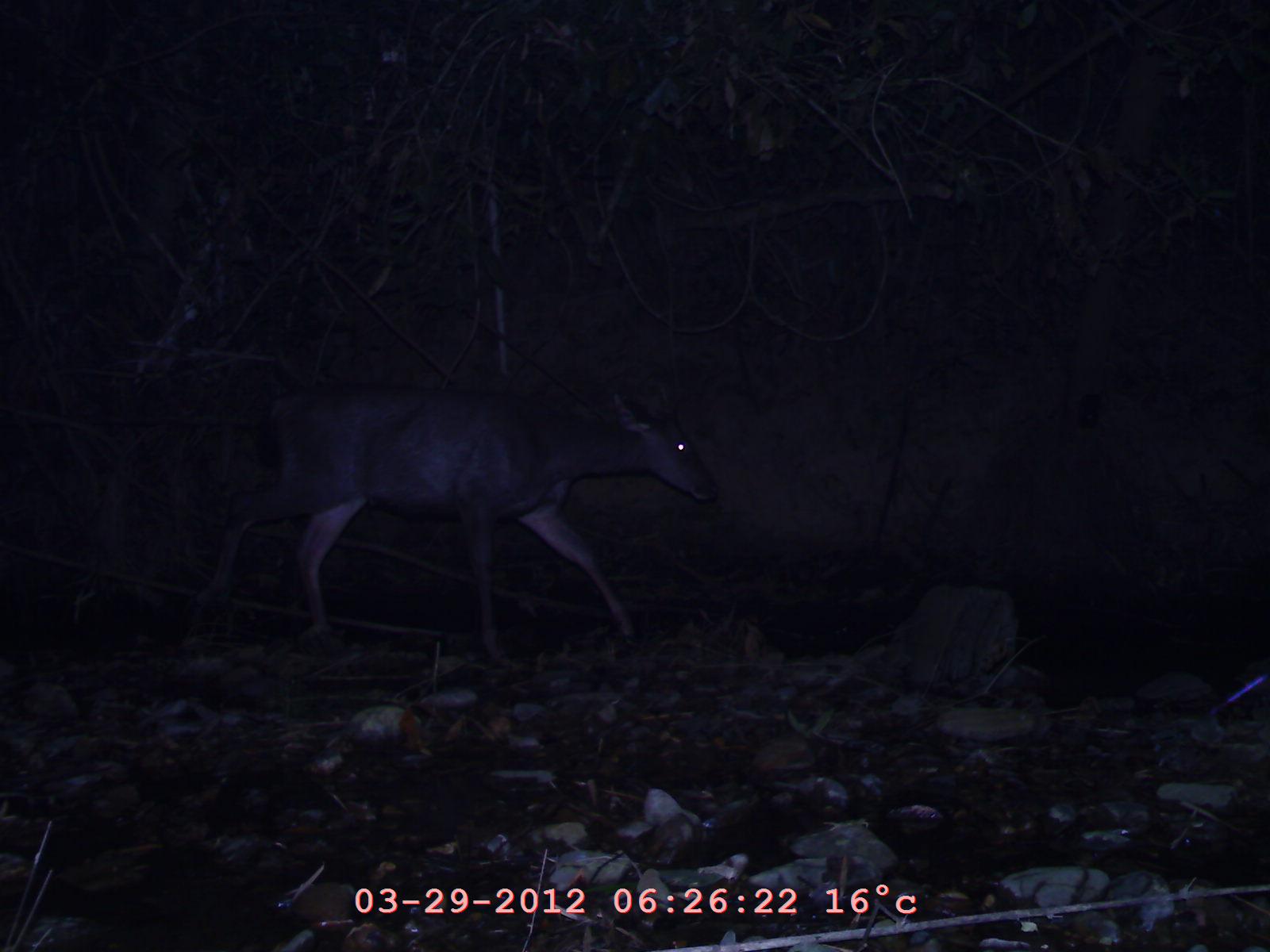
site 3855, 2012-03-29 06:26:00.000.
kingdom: Animalia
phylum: Chordata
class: Mammalia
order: Artiodactyla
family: Cervidae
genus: Rusa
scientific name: Rusa unicolor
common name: sambar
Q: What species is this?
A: Rusa unicolor (sambar).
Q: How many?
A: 1.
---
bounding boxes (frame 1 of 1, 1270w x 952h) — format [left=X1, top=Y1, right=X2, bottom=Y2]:
rusa unicolor: [left=167, top=376, right=720, bottom=668]